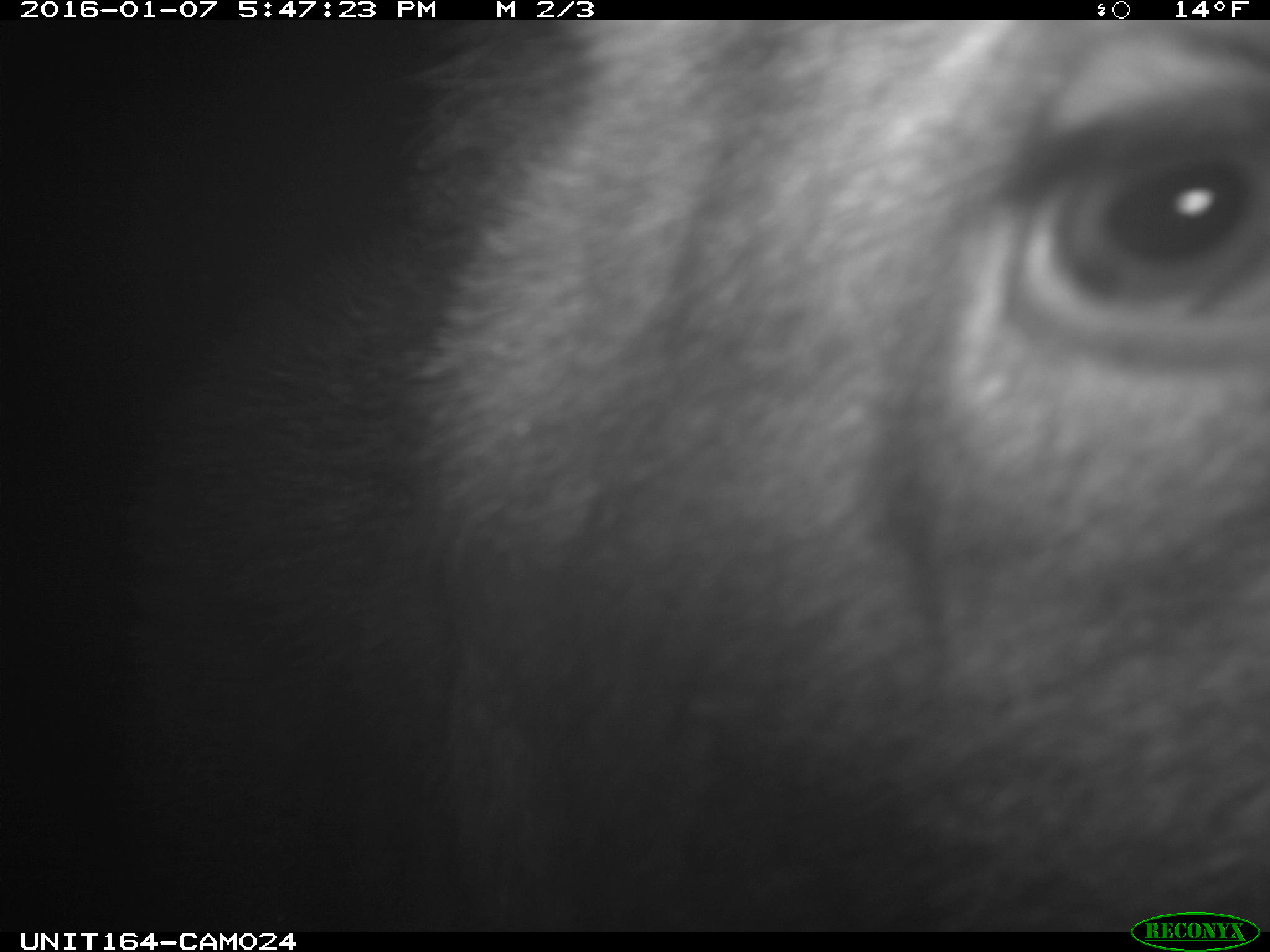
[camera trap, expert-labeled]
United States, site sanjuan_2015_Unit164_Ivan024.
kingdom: Animalia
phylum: Chordata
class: Mammalia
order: Artiodactyla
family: Cervidae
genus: Alces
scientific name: Alces alces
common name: moose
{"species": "Alces alces (moose)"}